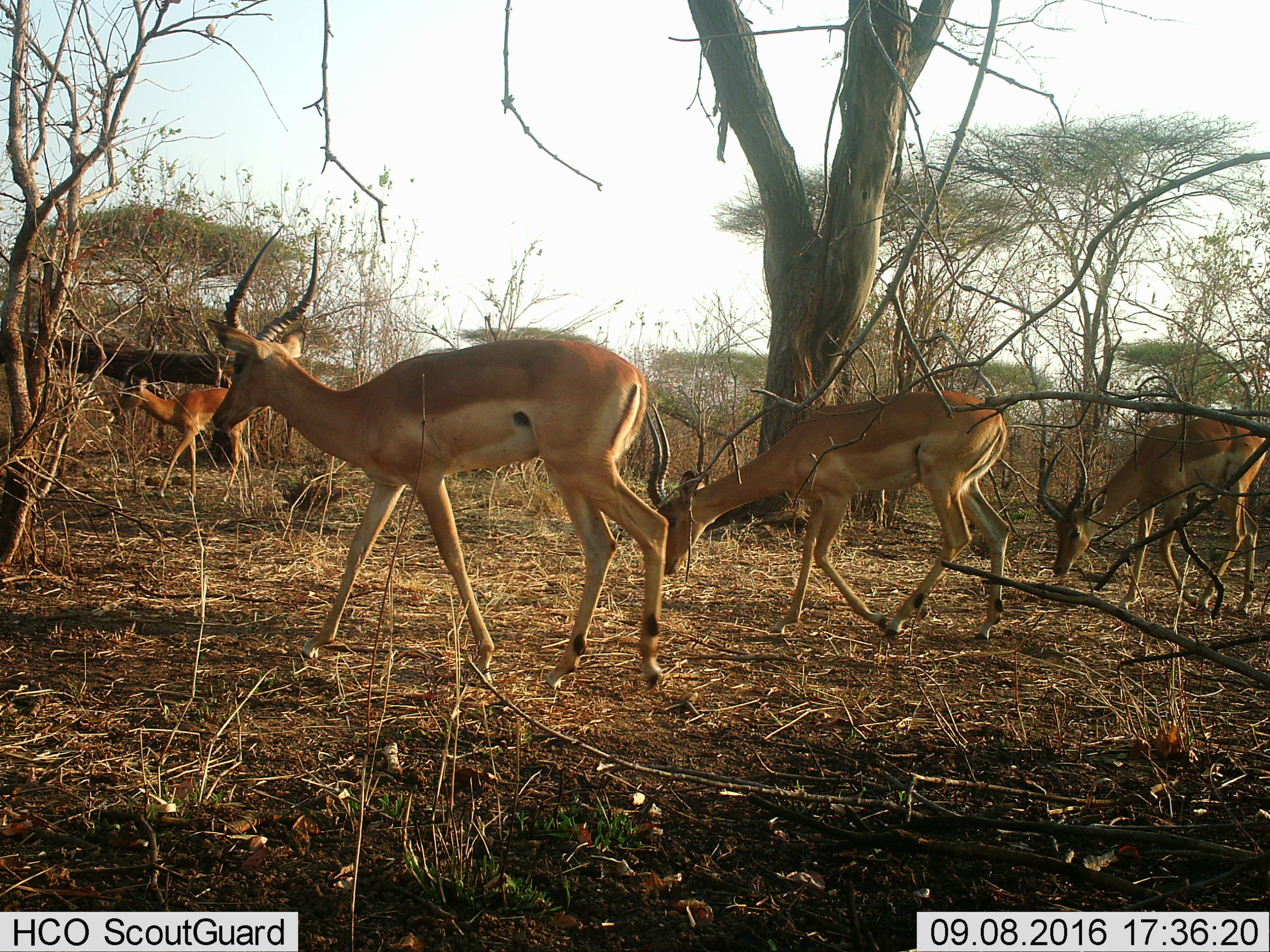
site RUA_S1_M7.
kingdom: Animalia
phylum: Chordata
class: Mammalia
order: Artiodactyla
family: Bovidae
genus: Aepyceros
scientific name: Aepyceros melampus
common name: impala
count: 4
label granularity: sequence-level